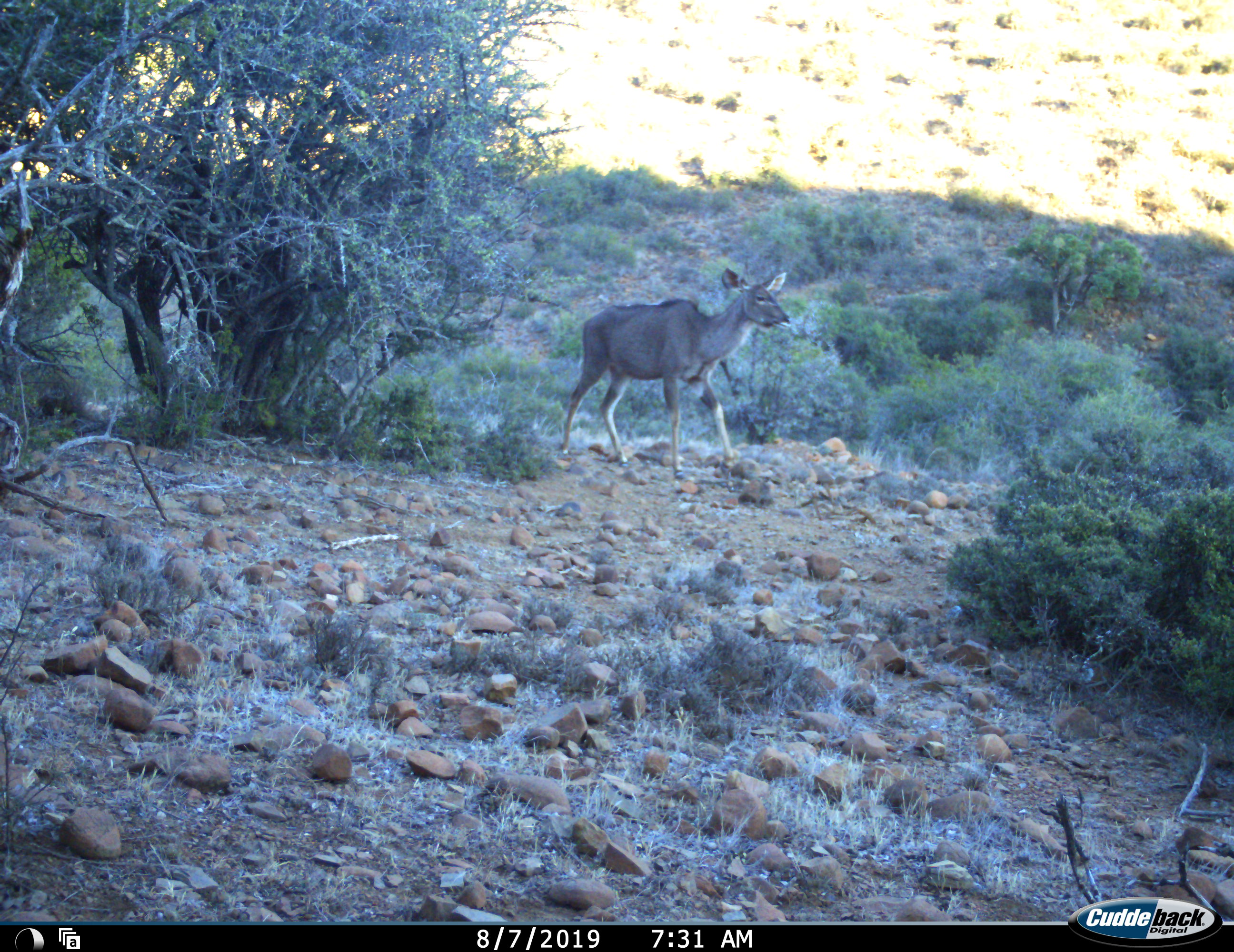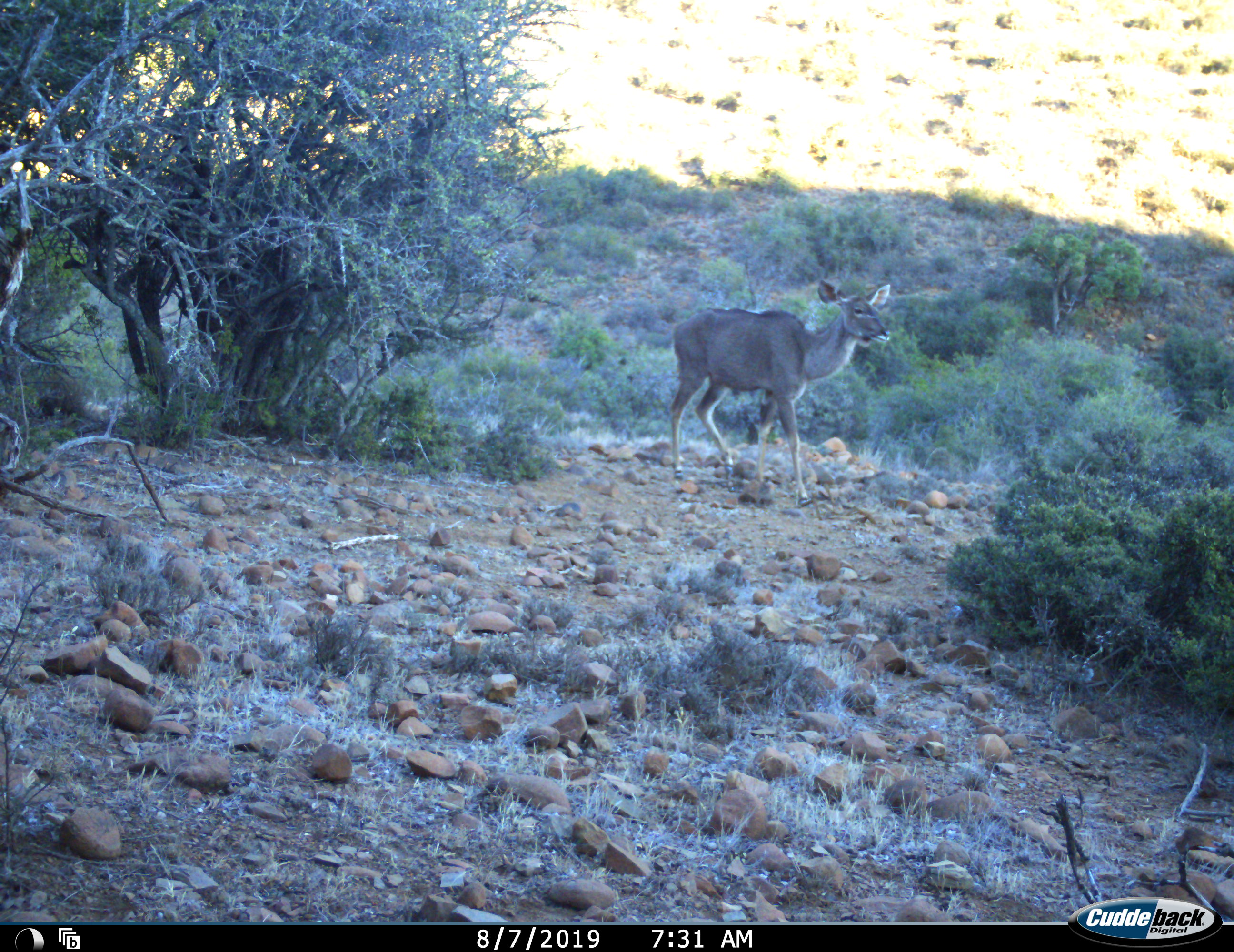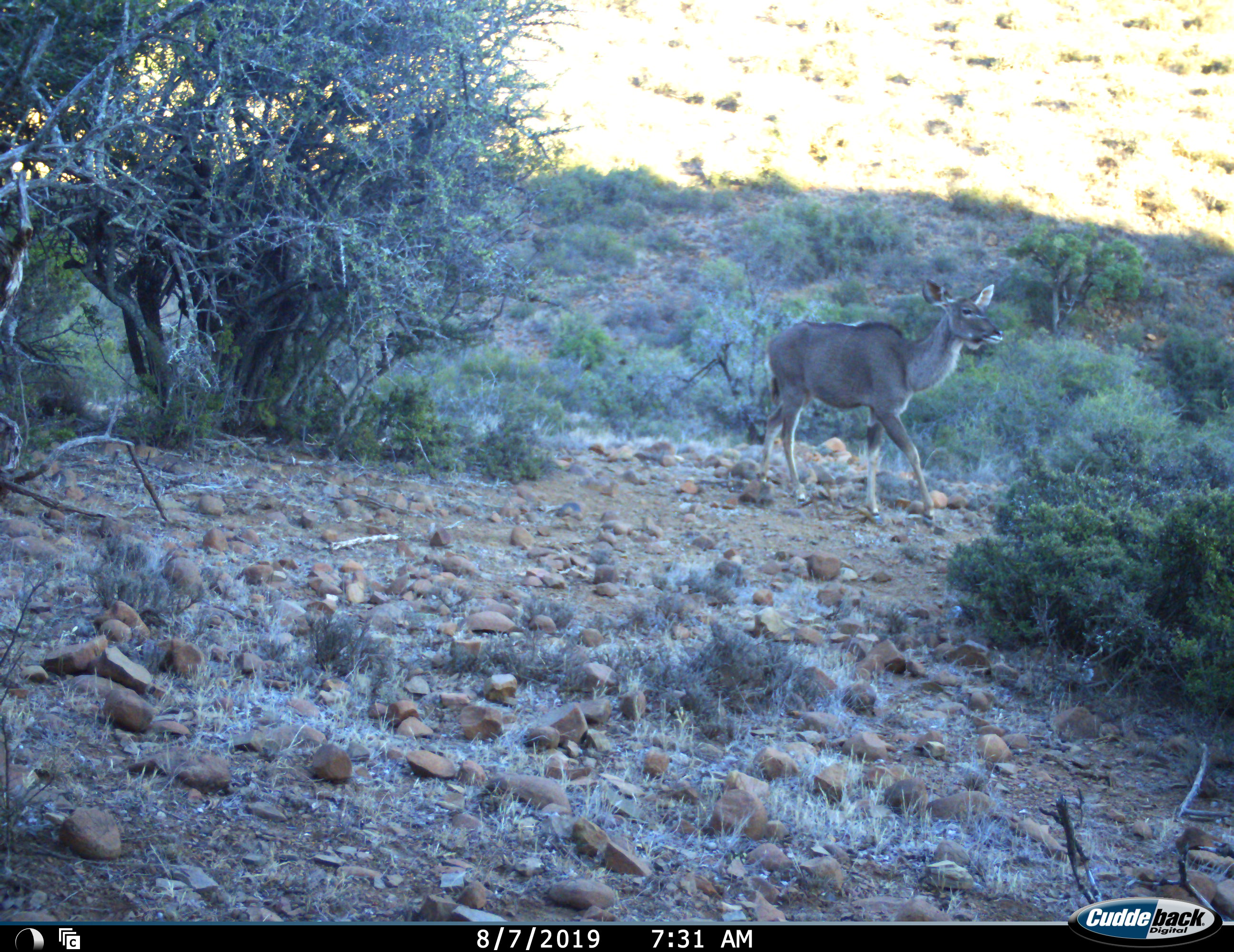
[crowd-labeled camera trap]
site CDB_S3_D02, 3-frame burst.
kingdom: Animalia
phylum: Chordata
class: Mammalia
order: Artiodactyla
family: Bovidae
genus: Tragelaphus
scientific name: Tragelaphus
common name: kudu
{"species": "kudu (Tragelaphus)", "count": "1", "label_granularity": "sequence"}